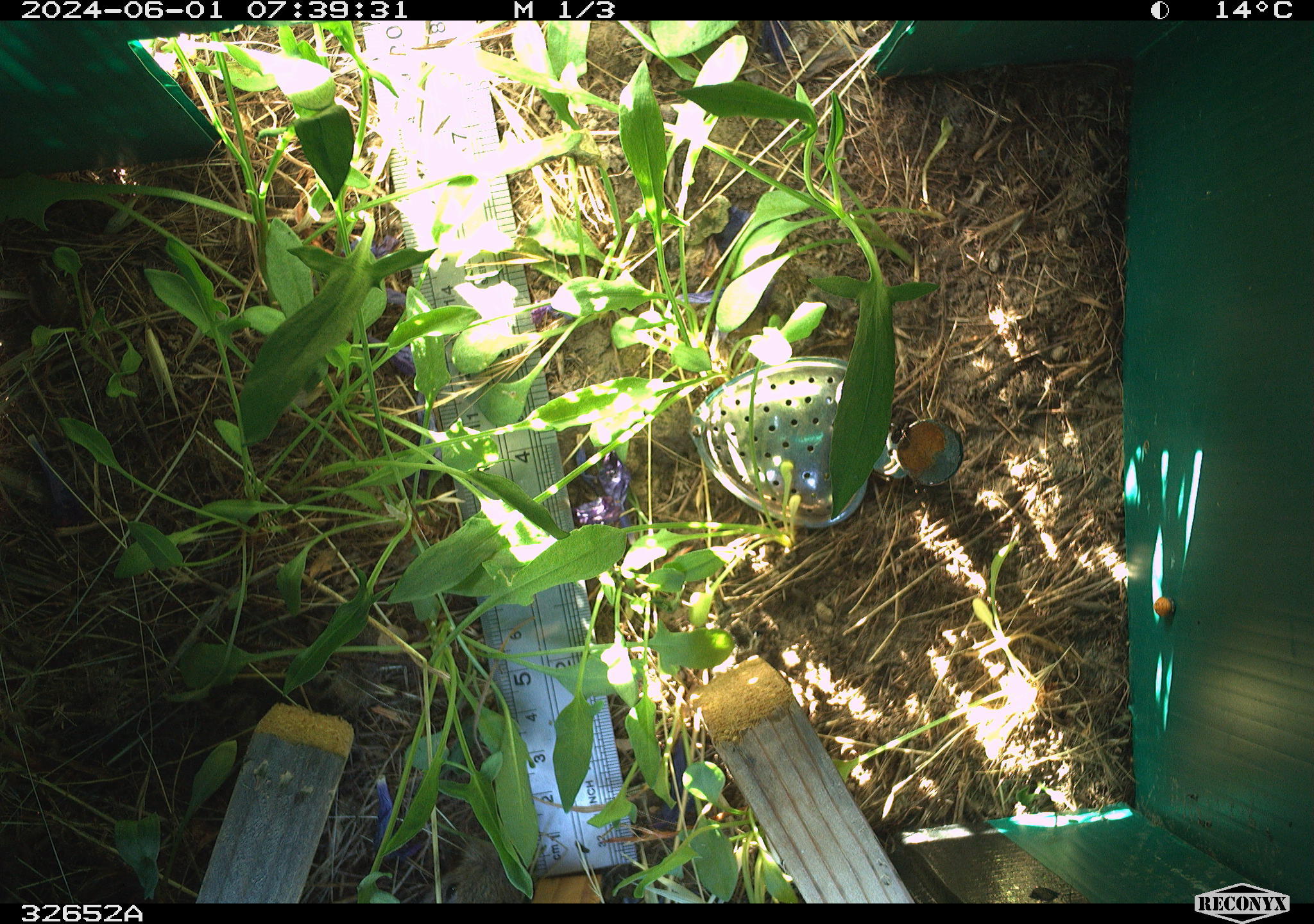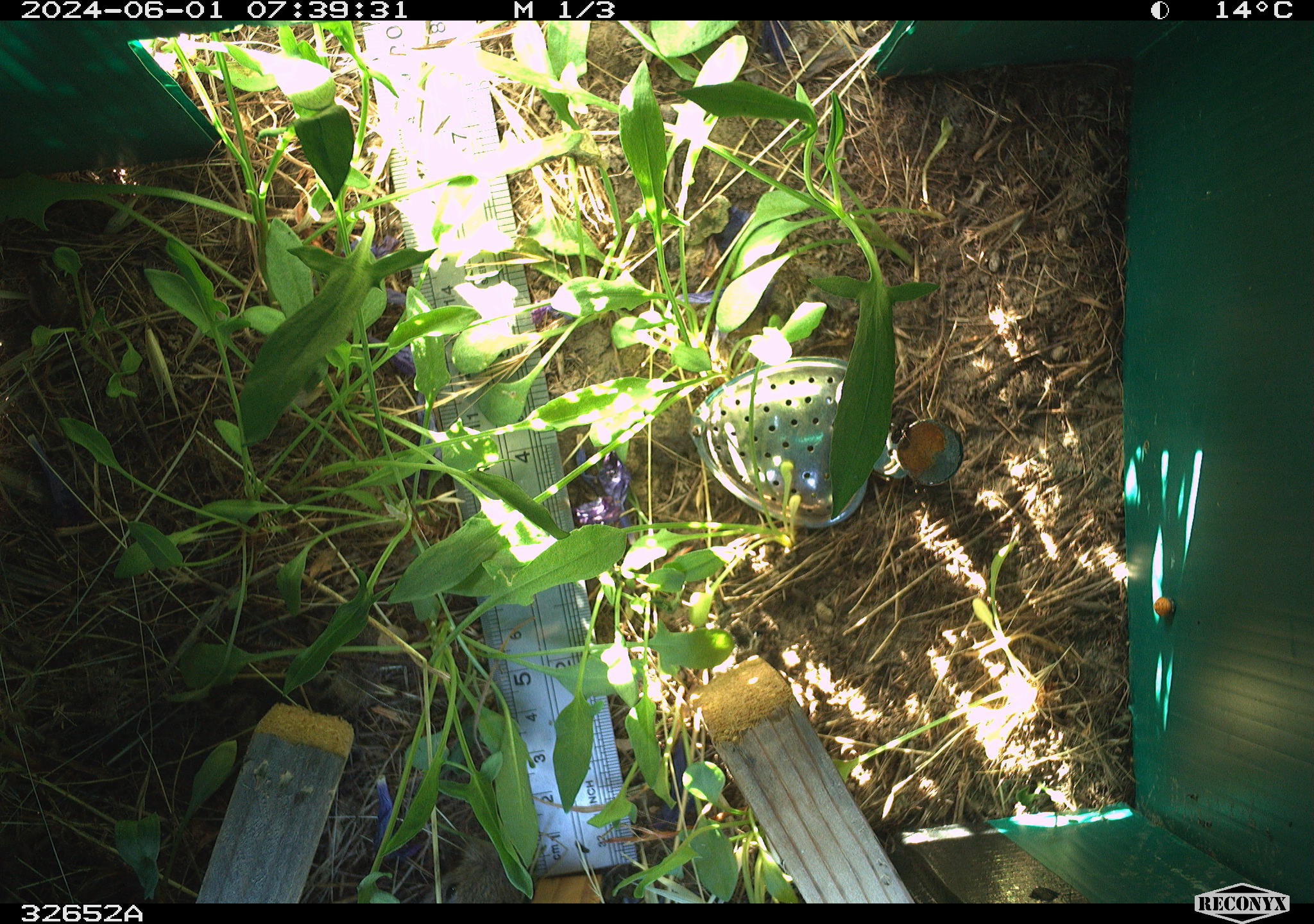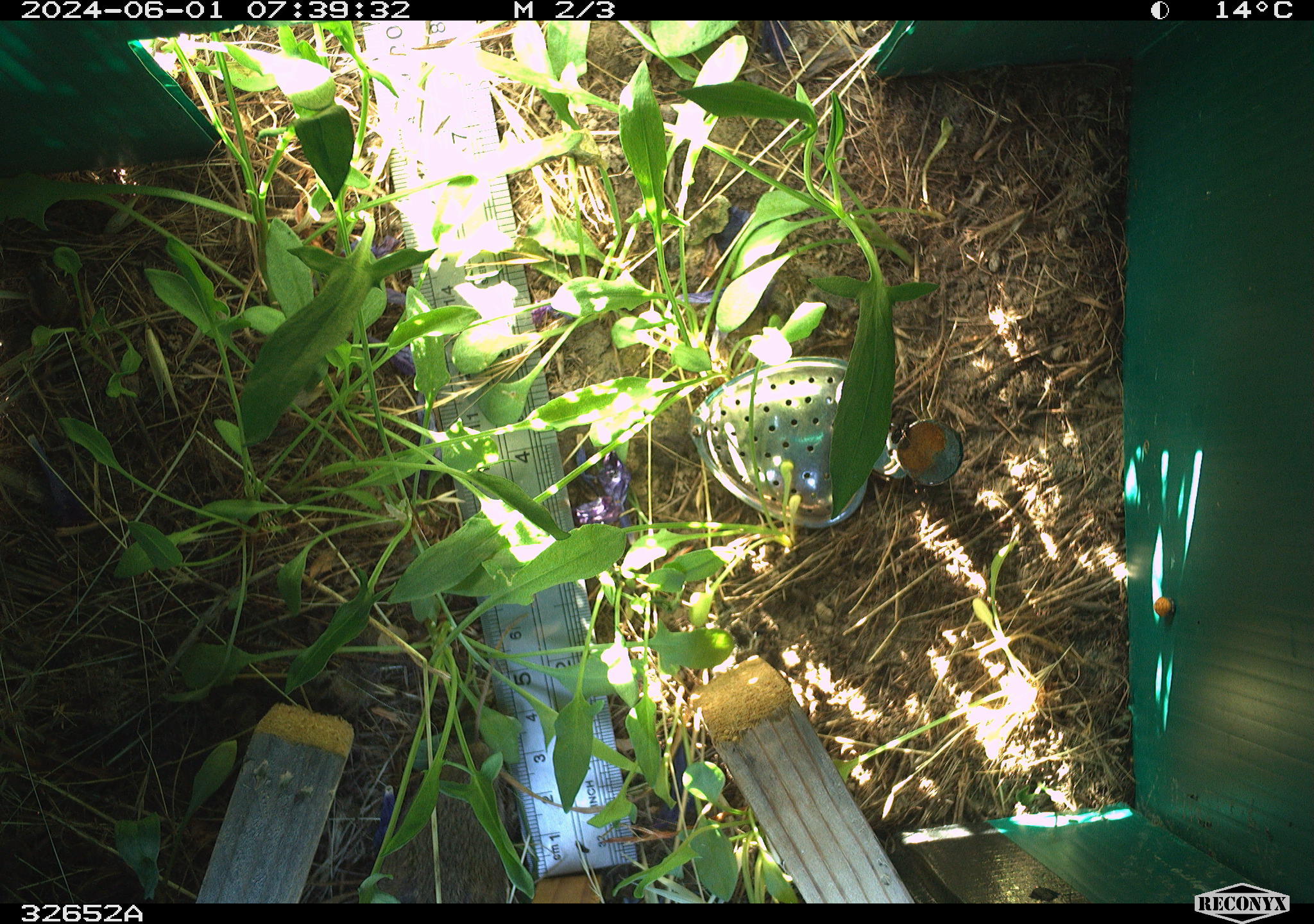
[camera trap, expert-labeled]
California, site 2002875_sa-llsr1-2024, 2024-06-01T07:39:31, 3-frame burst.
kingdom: Animalia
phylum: Chordata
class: Mammalia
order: Rodentia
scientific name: Rodentia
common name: rodent